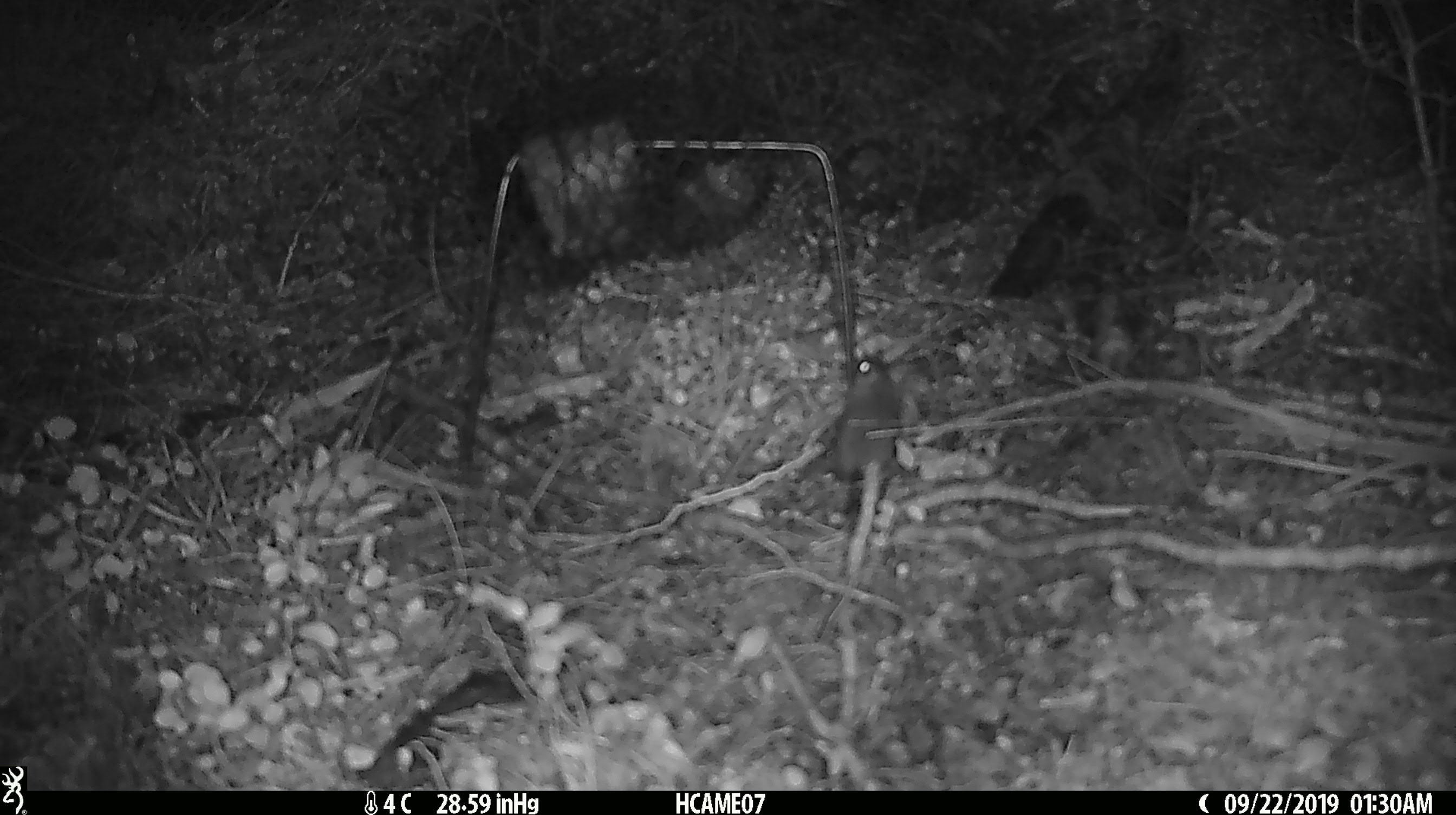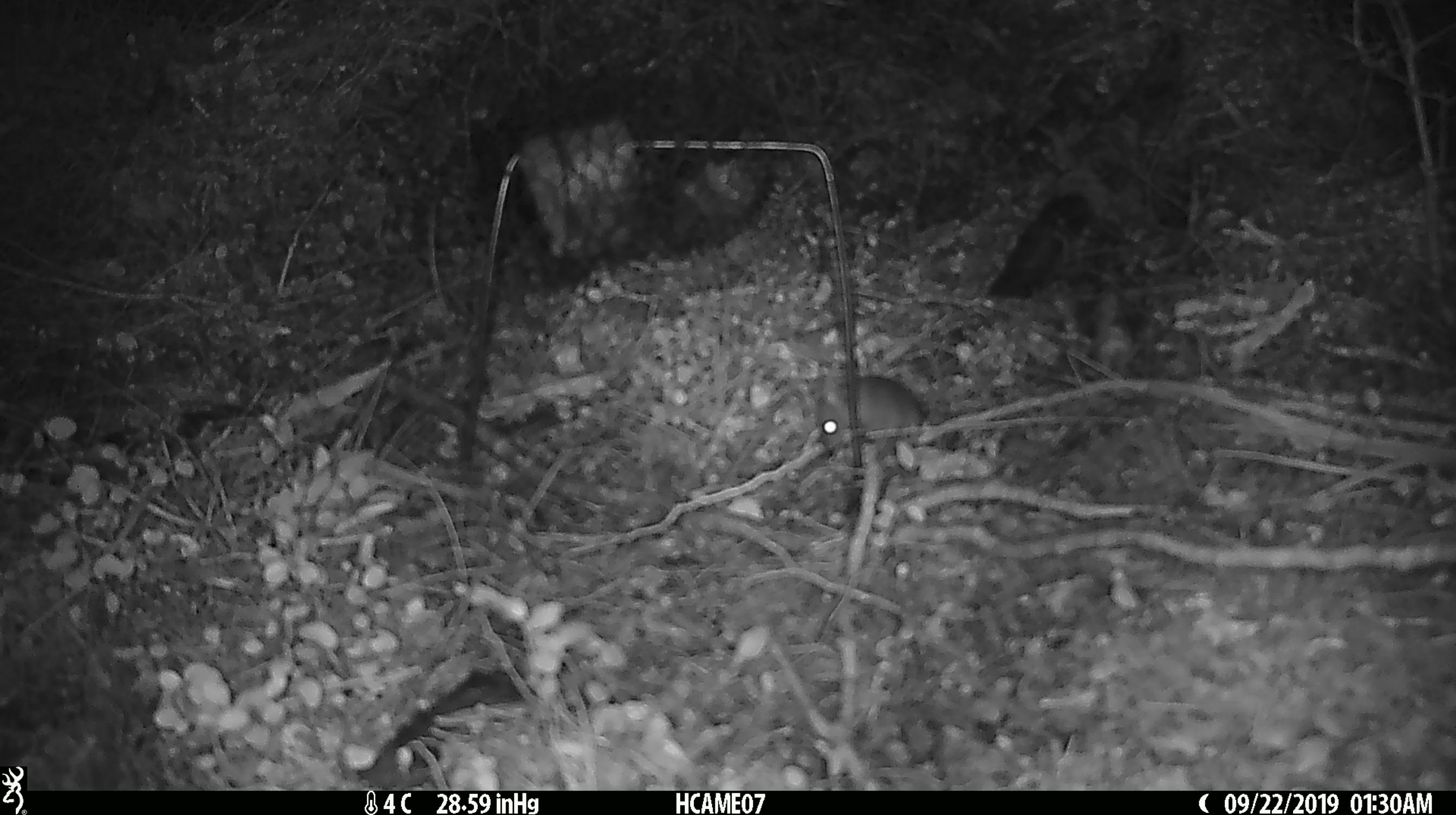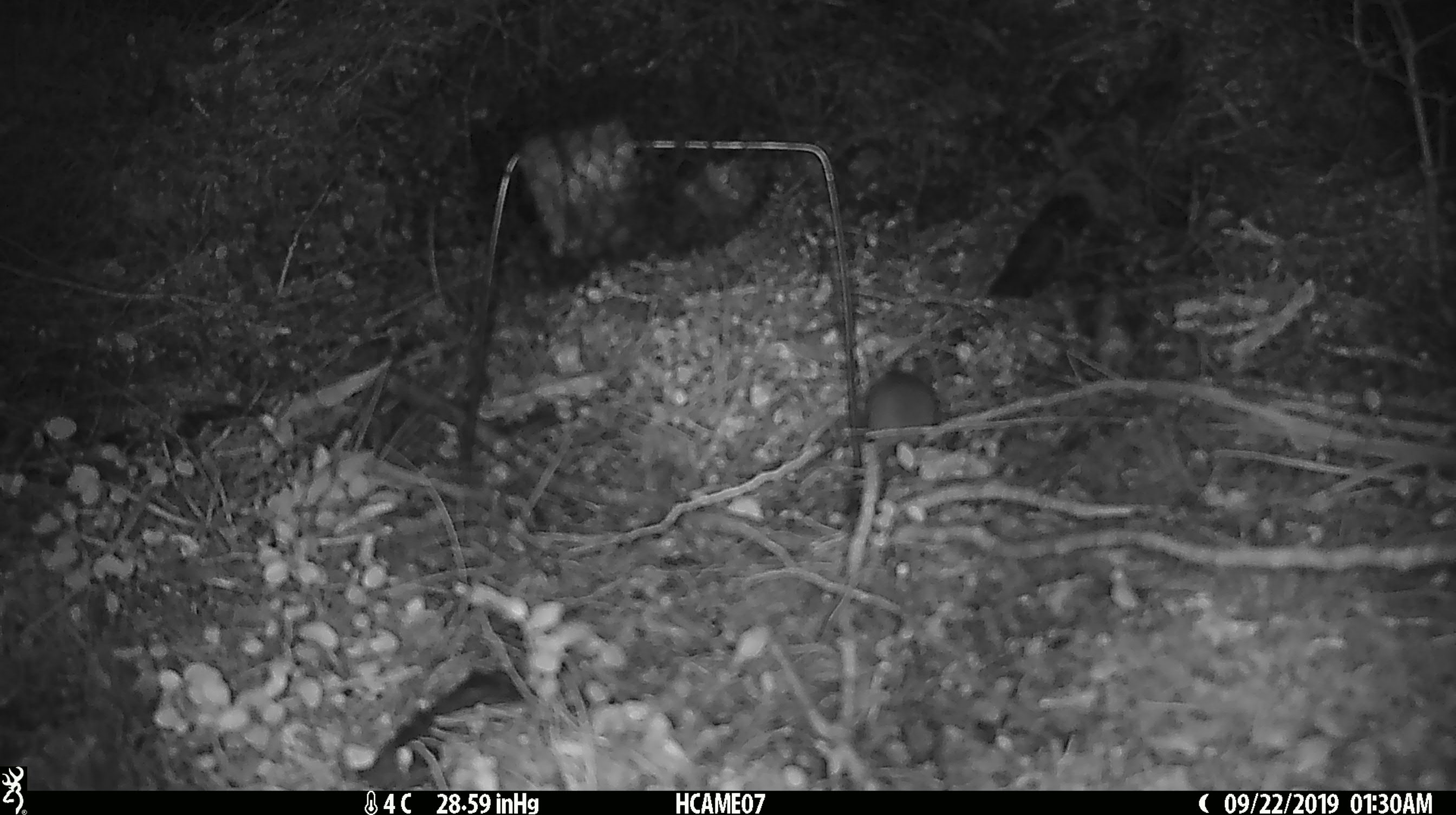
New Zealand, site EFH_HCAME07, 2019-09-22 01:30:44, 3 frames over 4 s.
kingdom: Animalia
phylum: Chordata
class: Mammalia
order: Rodentia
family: Muridae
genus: Mus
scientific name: Mus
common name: mouse